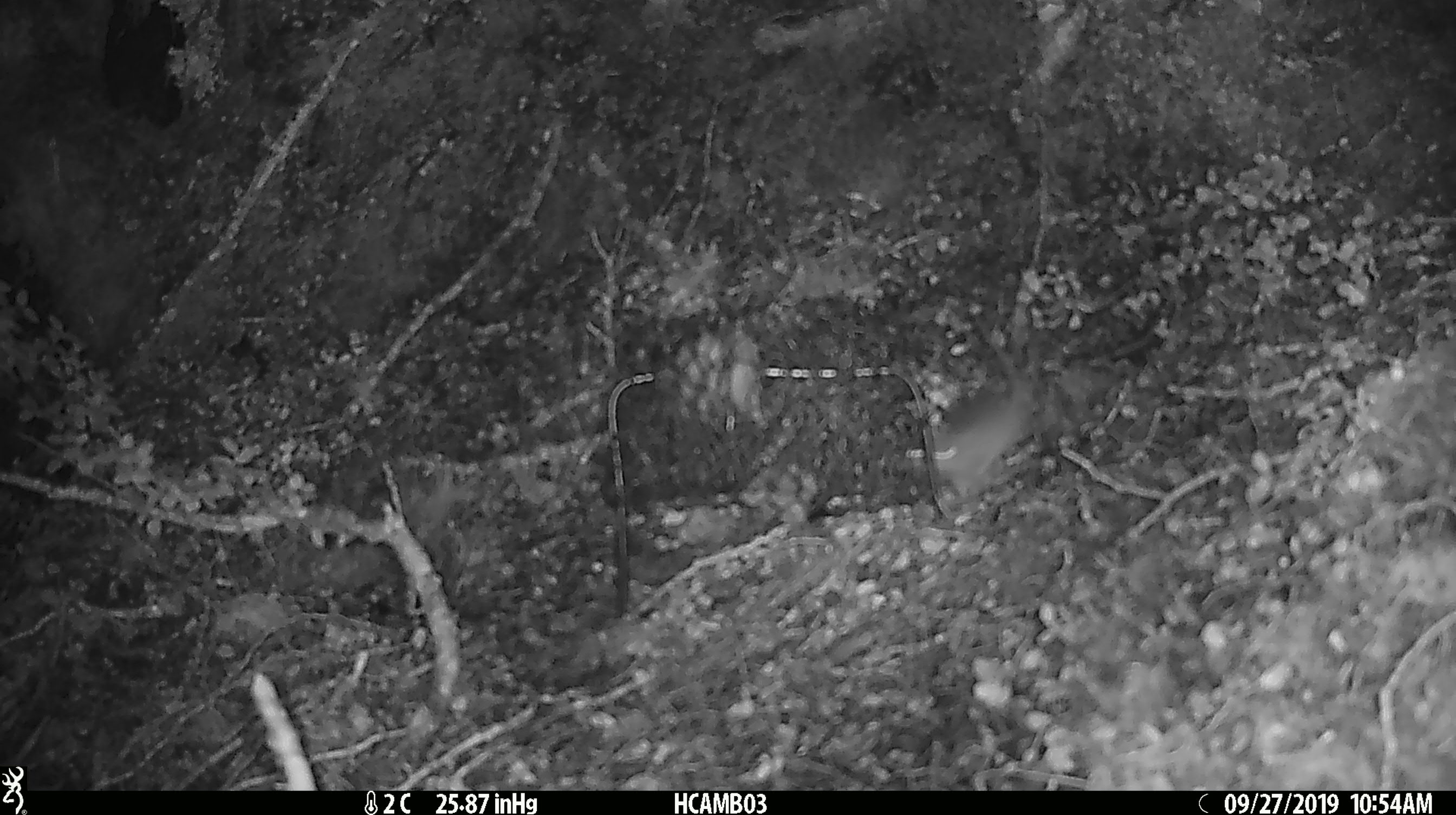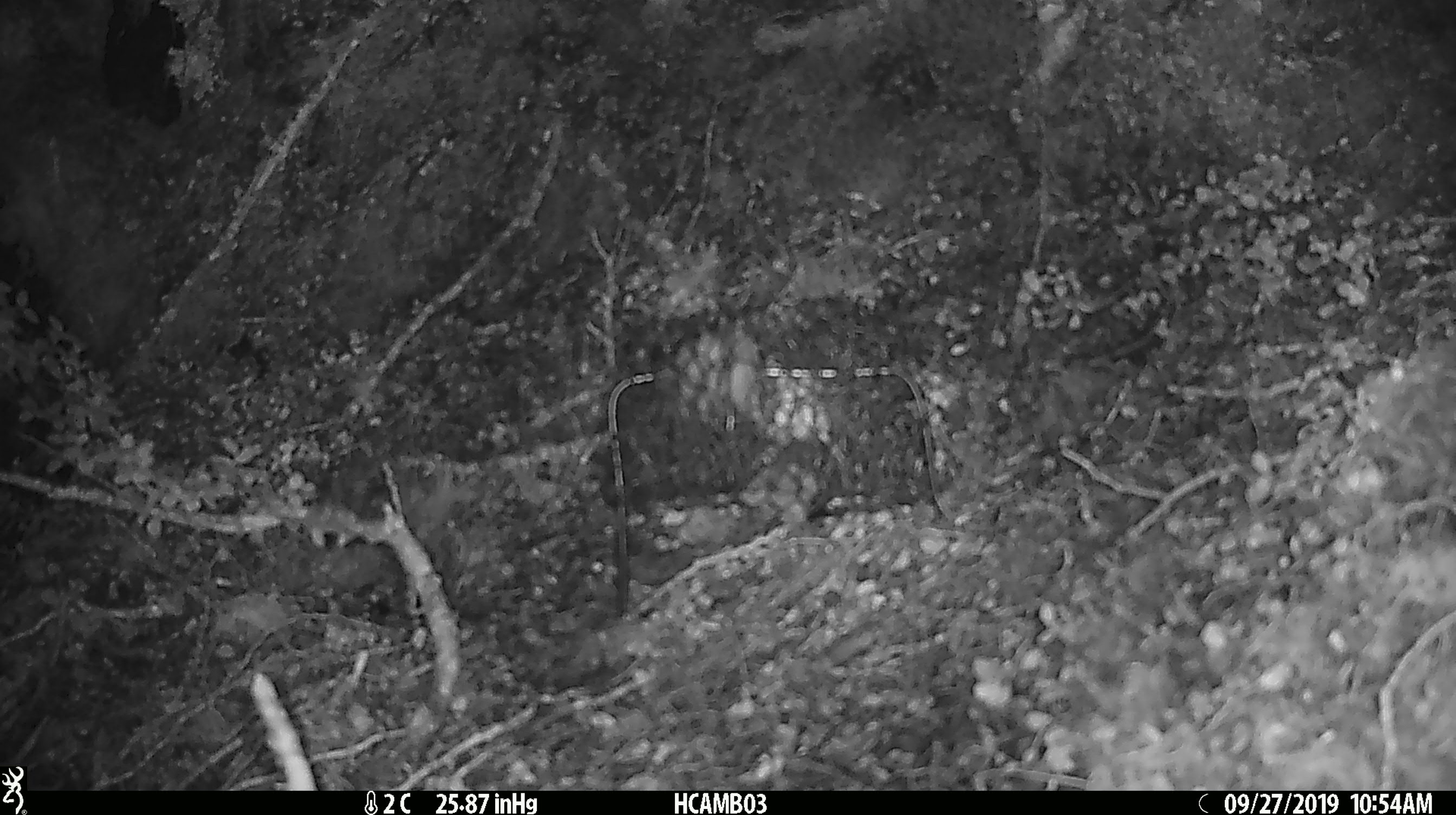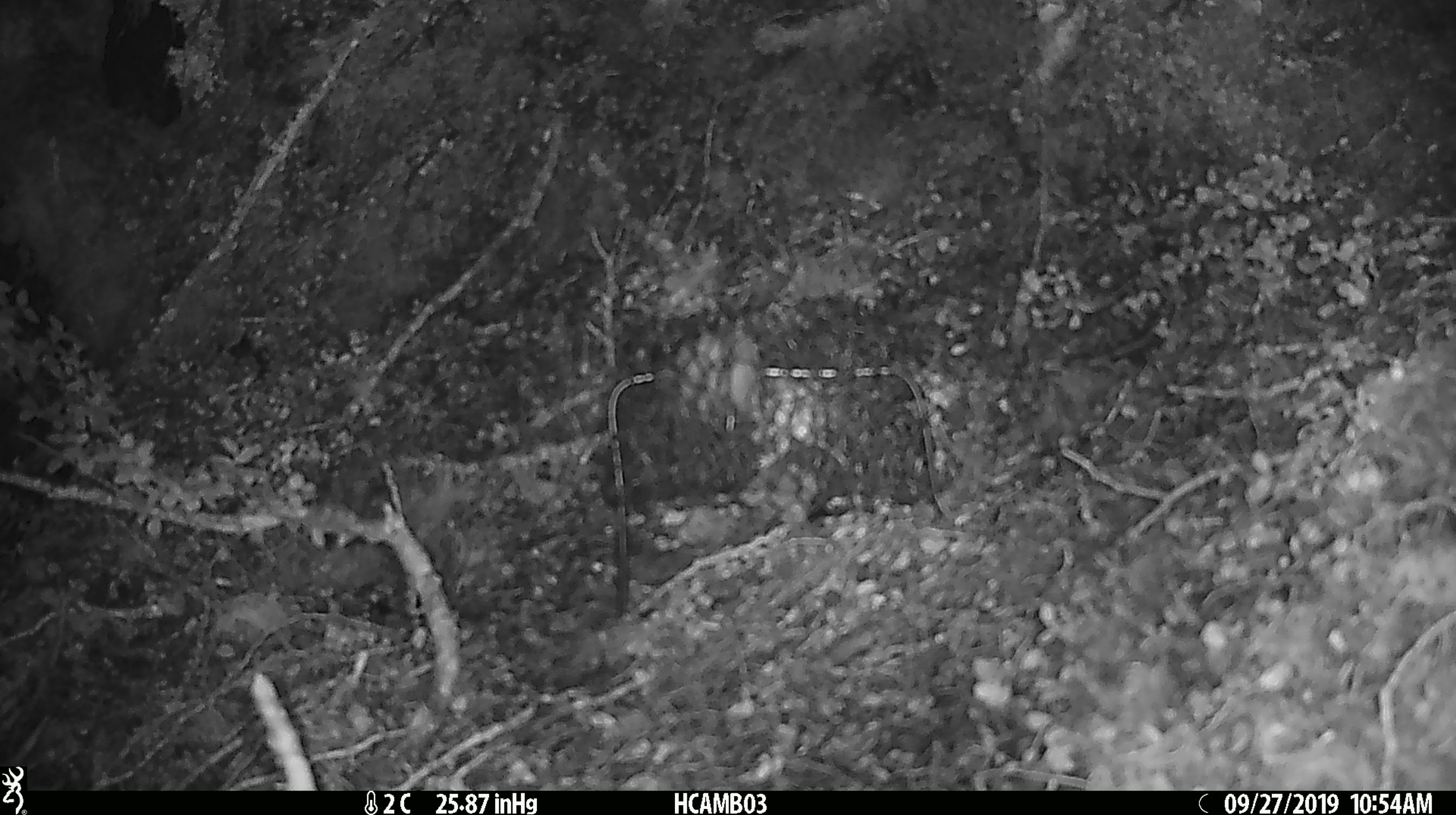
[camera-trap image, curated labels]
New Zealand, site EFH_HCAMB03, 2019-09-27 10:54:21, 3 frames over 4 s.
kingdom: Animalia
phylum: Chordata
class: Mammalia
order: Rodentia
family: Muridae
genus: Mus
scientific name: Mus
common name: mouse